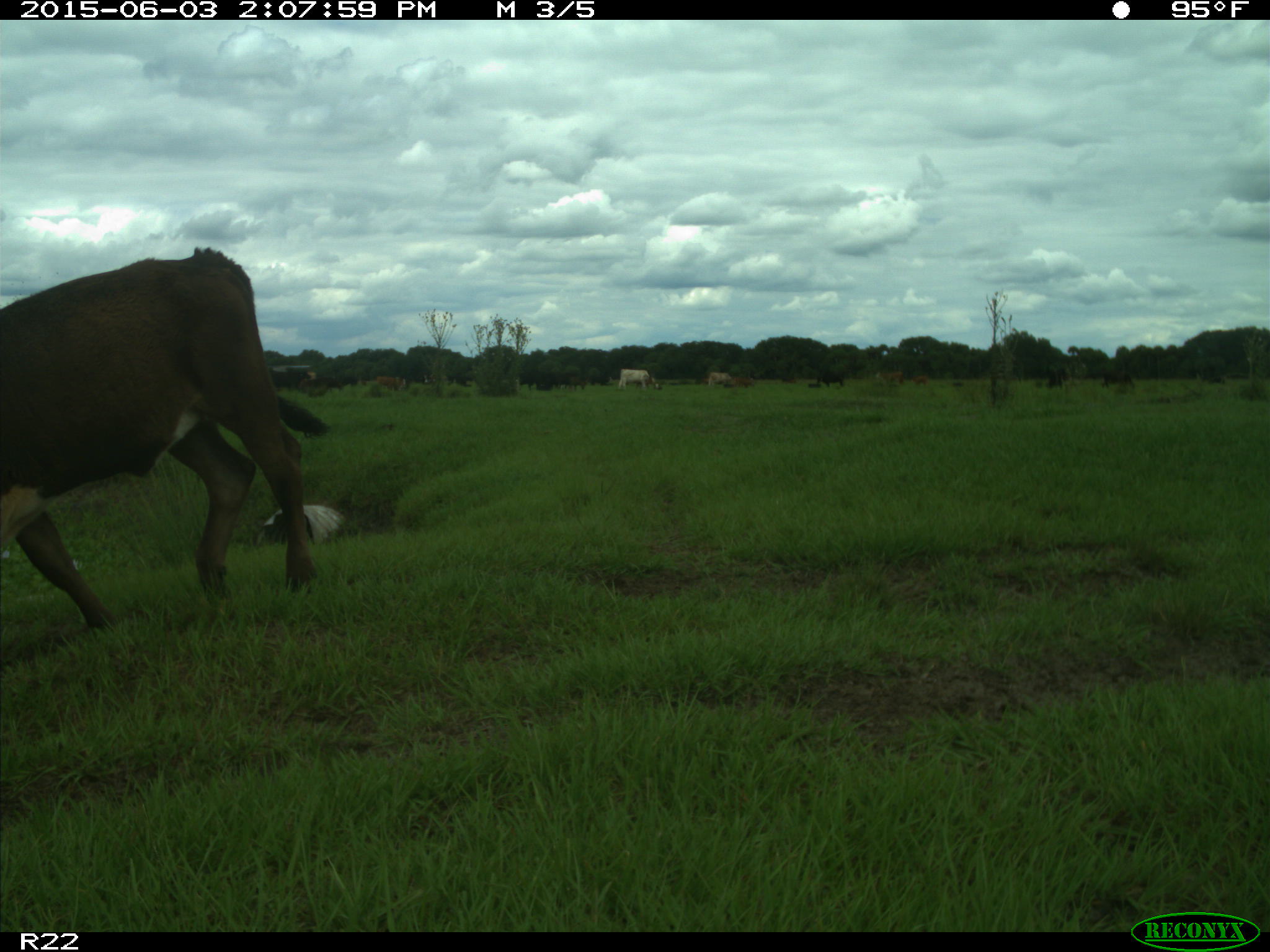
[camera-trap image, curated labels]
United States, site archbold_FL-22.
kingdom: Animalia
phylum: Chordata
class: Mammalia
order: Artiodactyla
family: Bovidae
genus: Bos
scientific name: Bos taurus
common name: domestic cow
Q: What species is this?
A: Bos taurus (domestic cow).